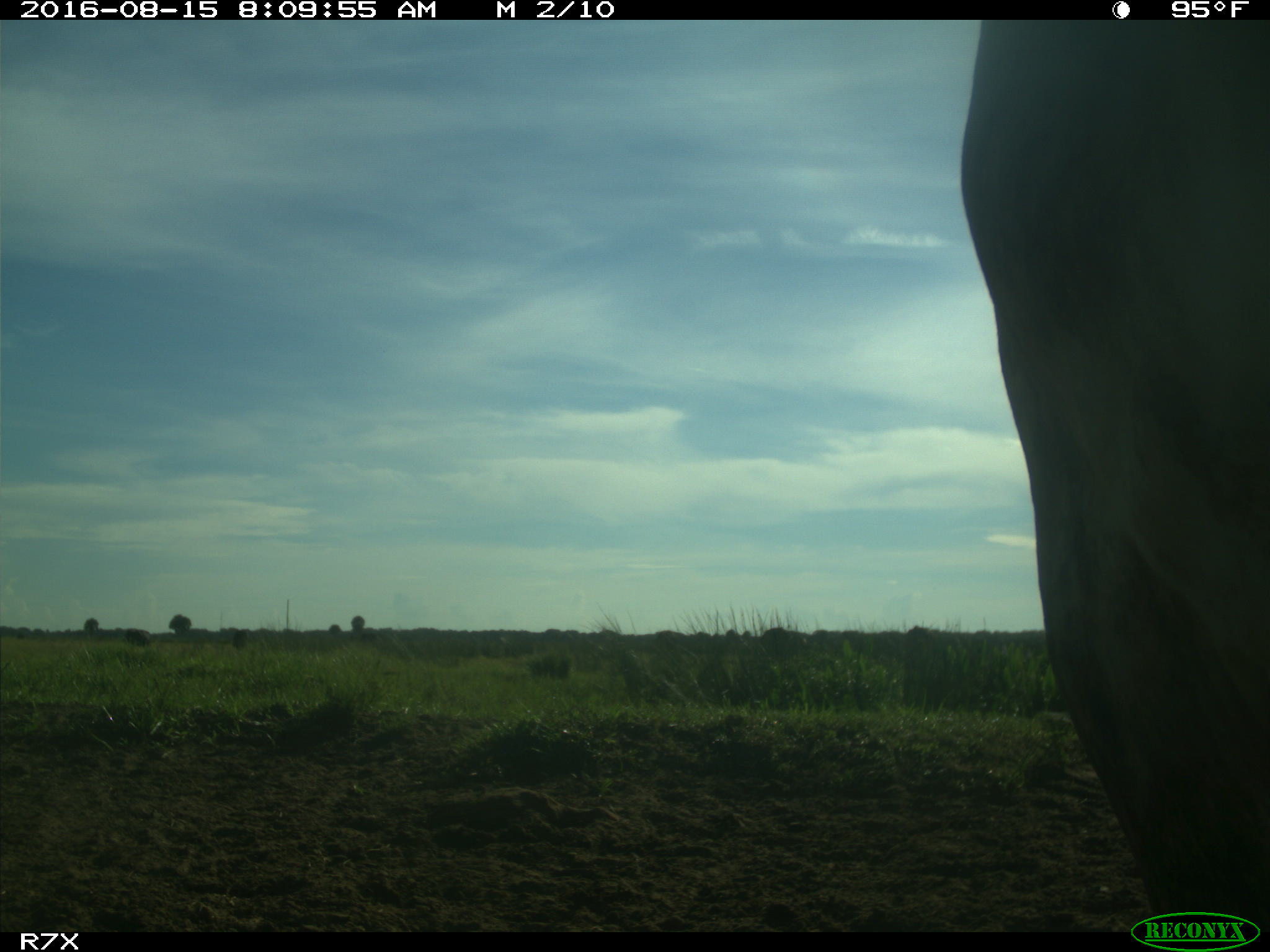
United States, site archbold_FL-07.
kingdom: Animalia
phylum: Chordata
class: Mammalia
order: Artiodactyla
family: Bovidae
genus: Bos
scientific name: Bos taurus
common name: domestic cow